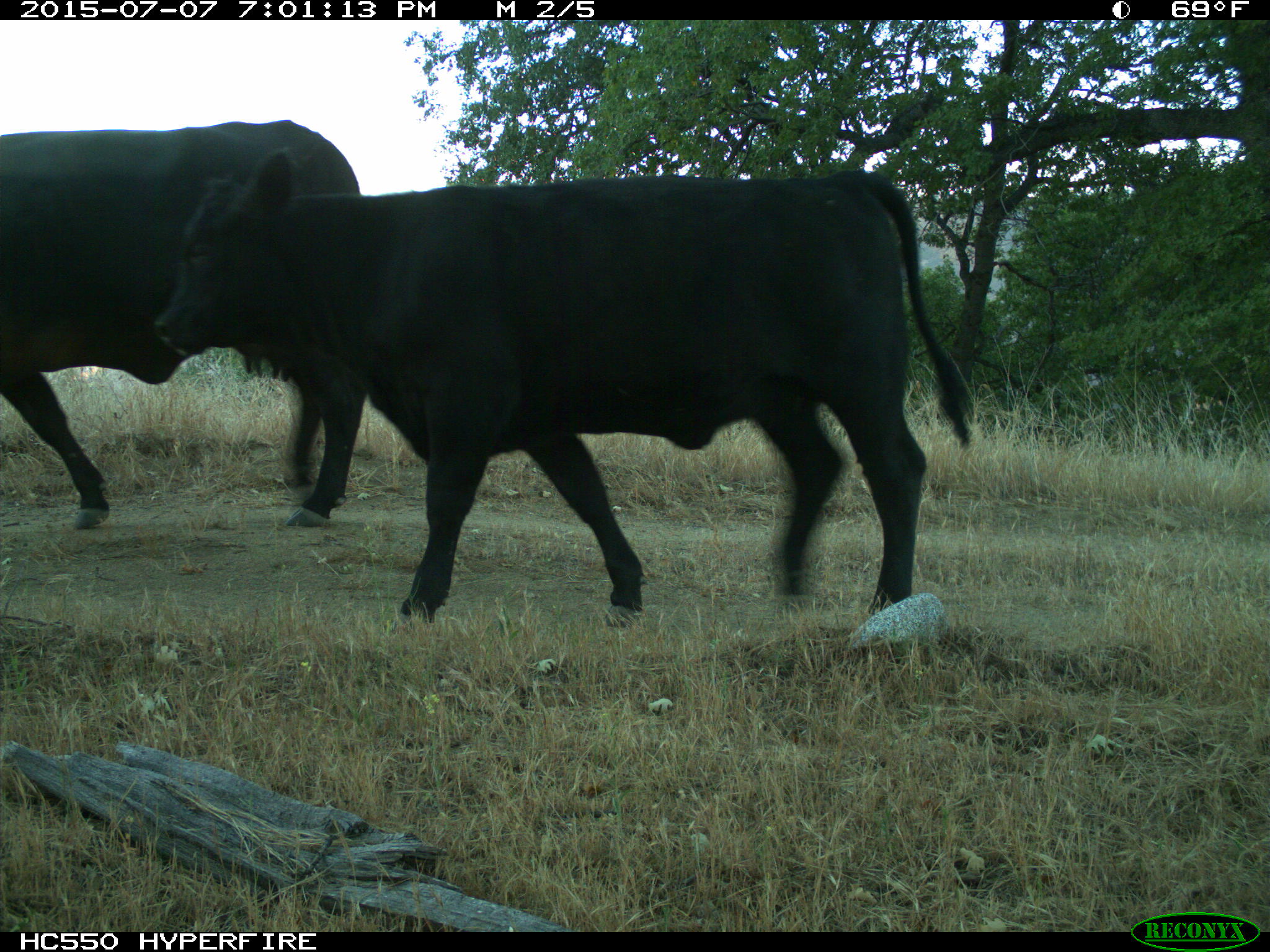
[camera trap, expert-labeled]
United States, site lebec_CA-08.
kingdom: Animalia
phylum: Chordata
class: Mammalia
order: Artiodactyla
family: Bovidae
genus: Bos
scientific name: Bos taurus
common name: domestic cow